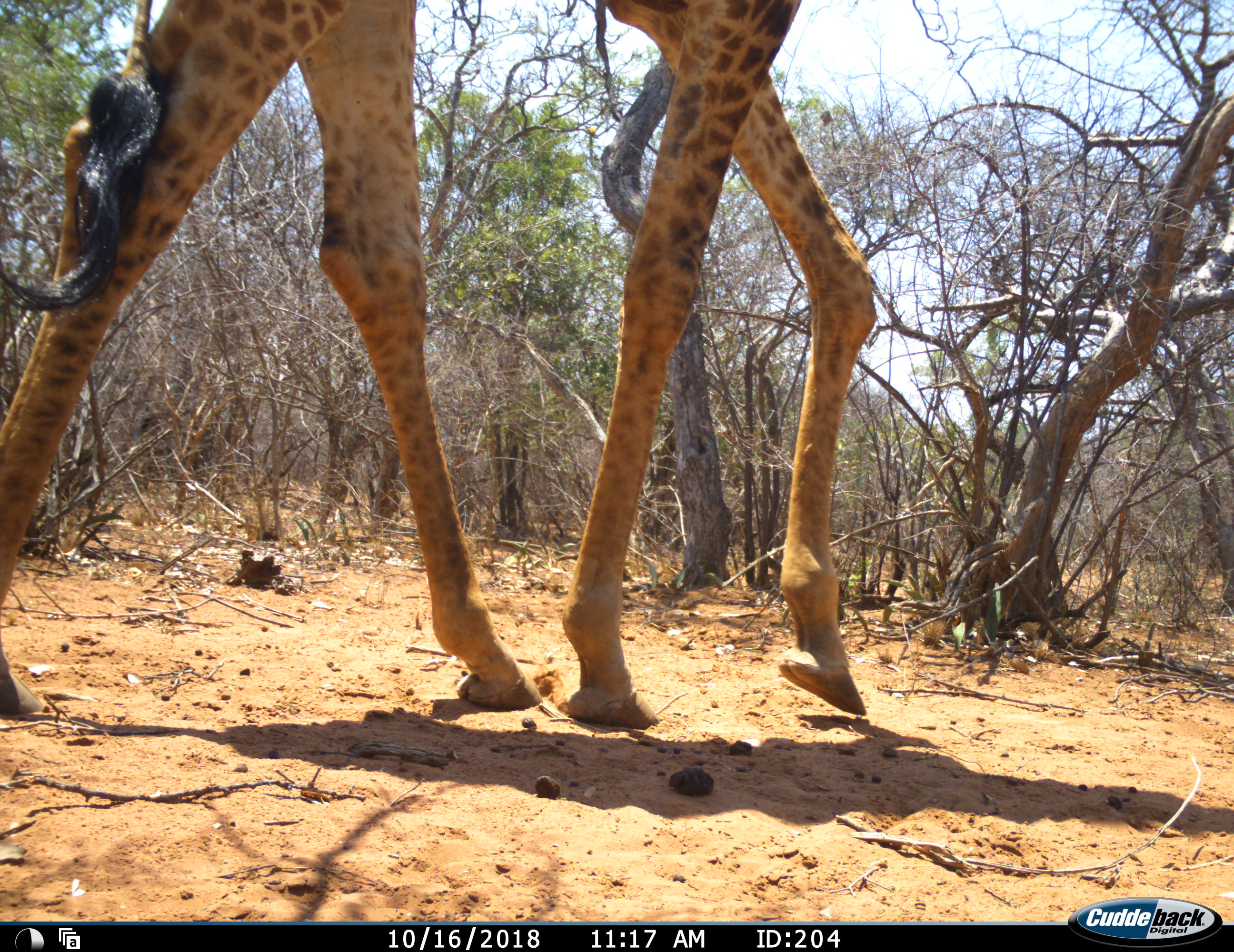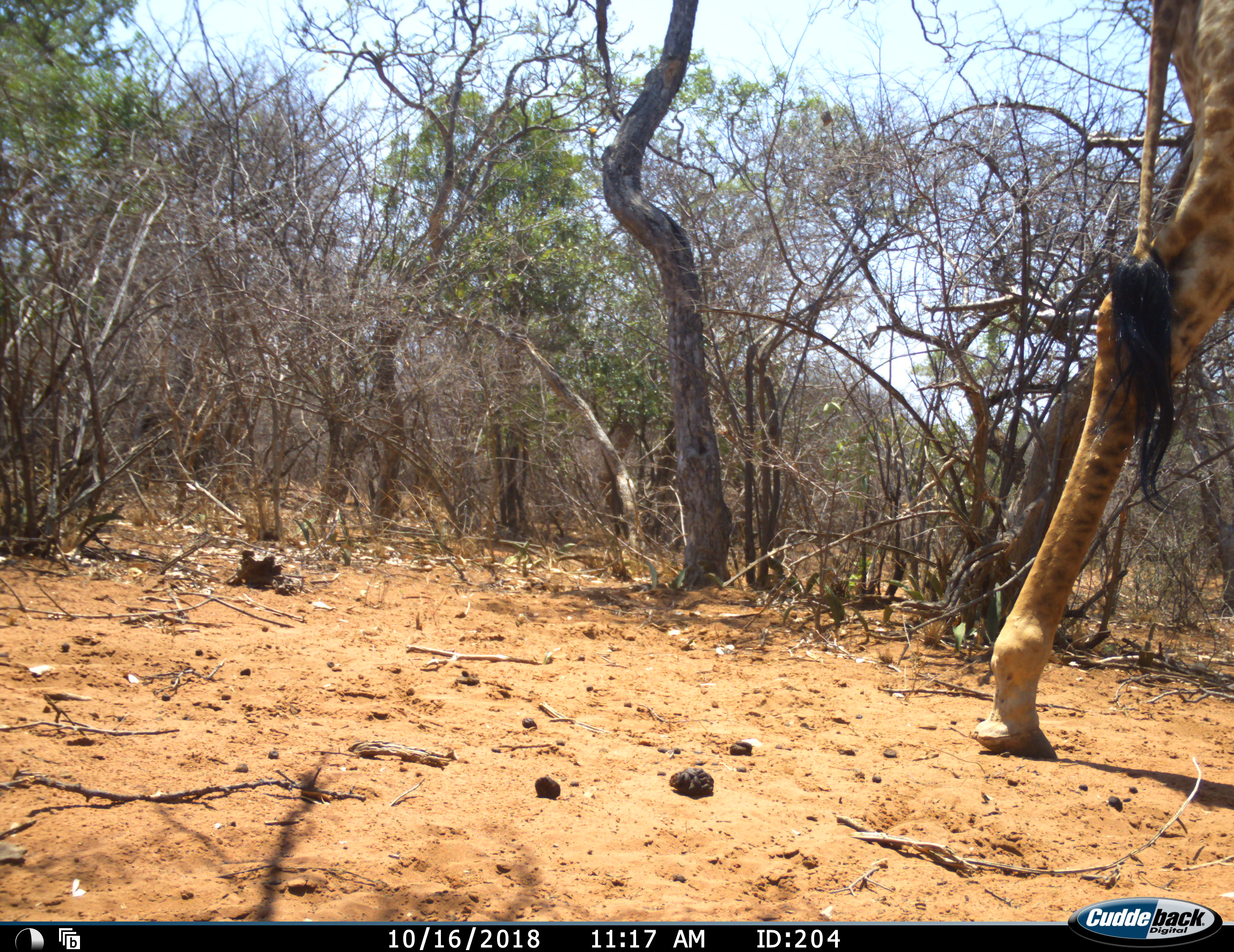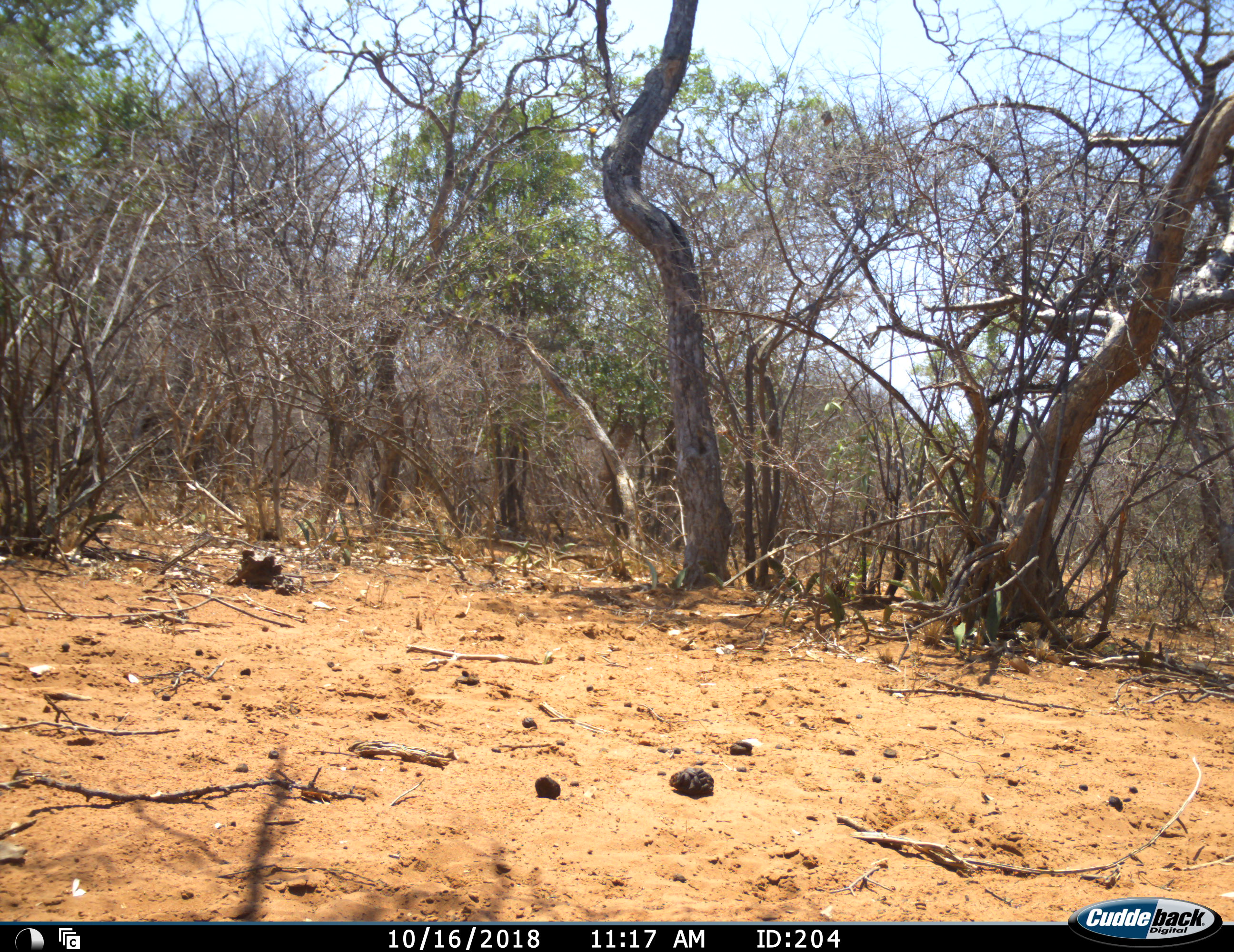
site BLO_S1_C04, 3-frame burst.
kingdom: Animalia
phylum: Chordata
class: Mammalia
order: Artiodactyla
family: Giraffidae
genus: Giraffa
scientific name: Giraffa camelopardalis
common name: giraffe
Giraffe (Giraffa camelopardalis), count 1. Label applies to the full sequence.